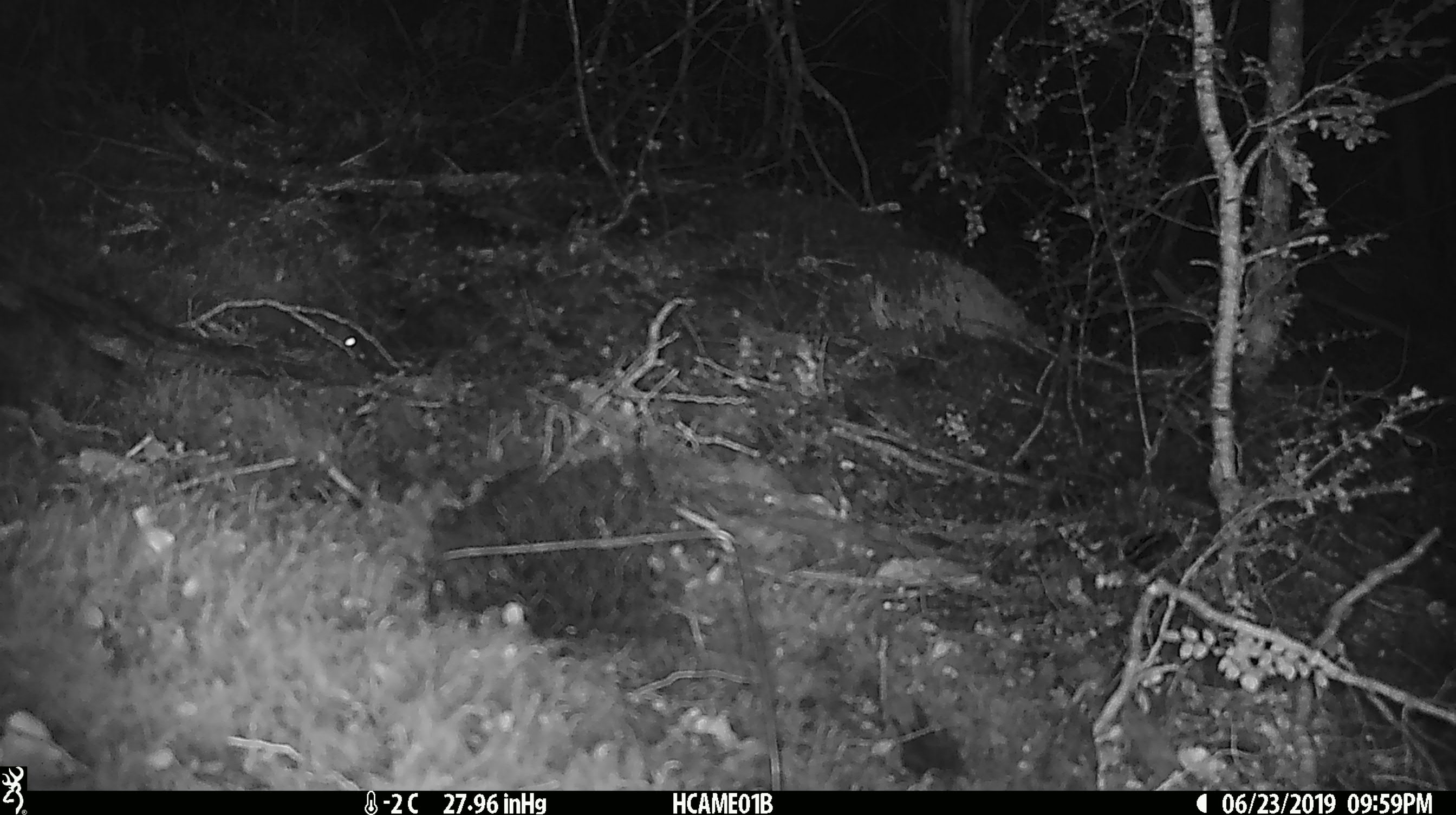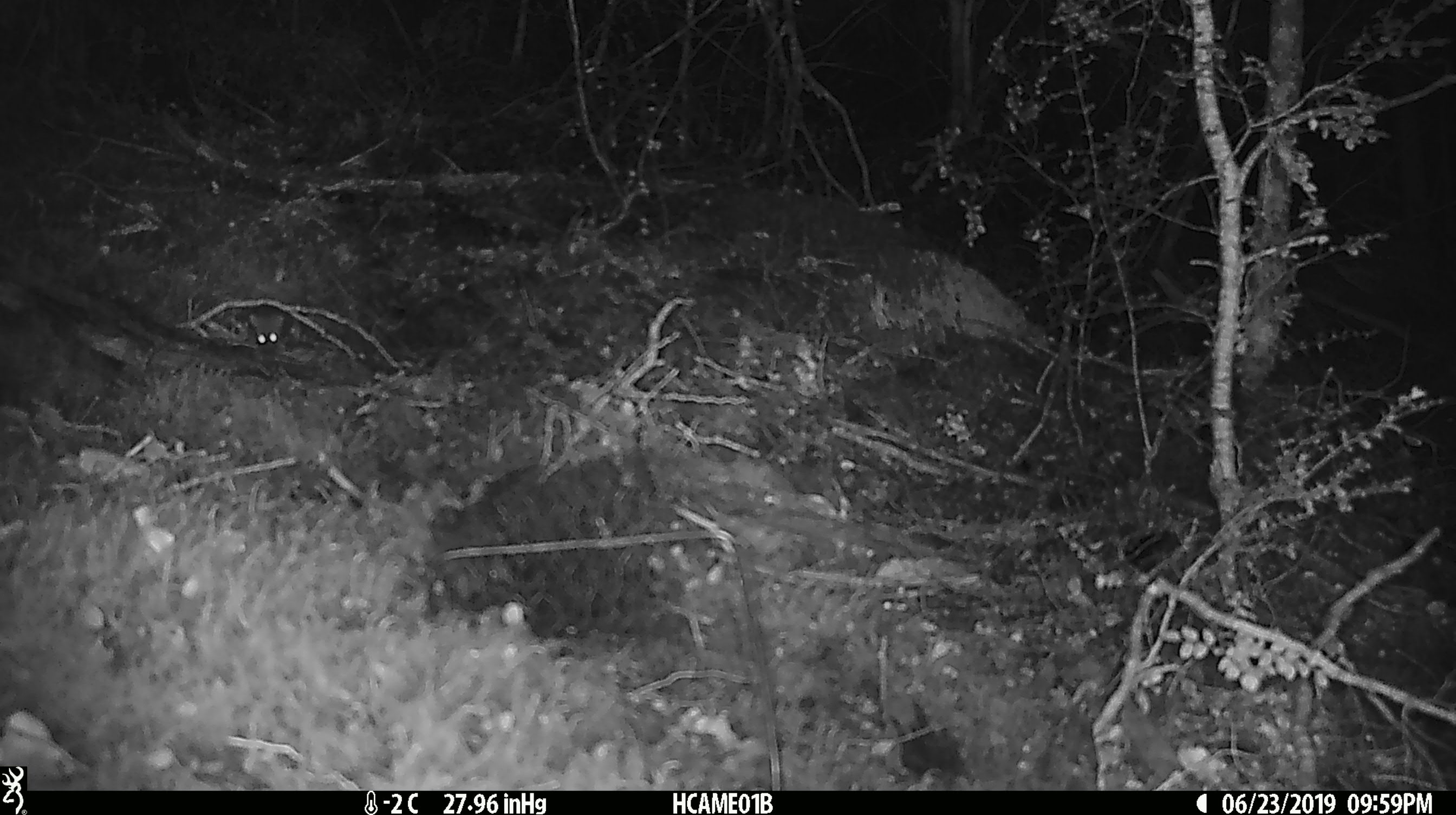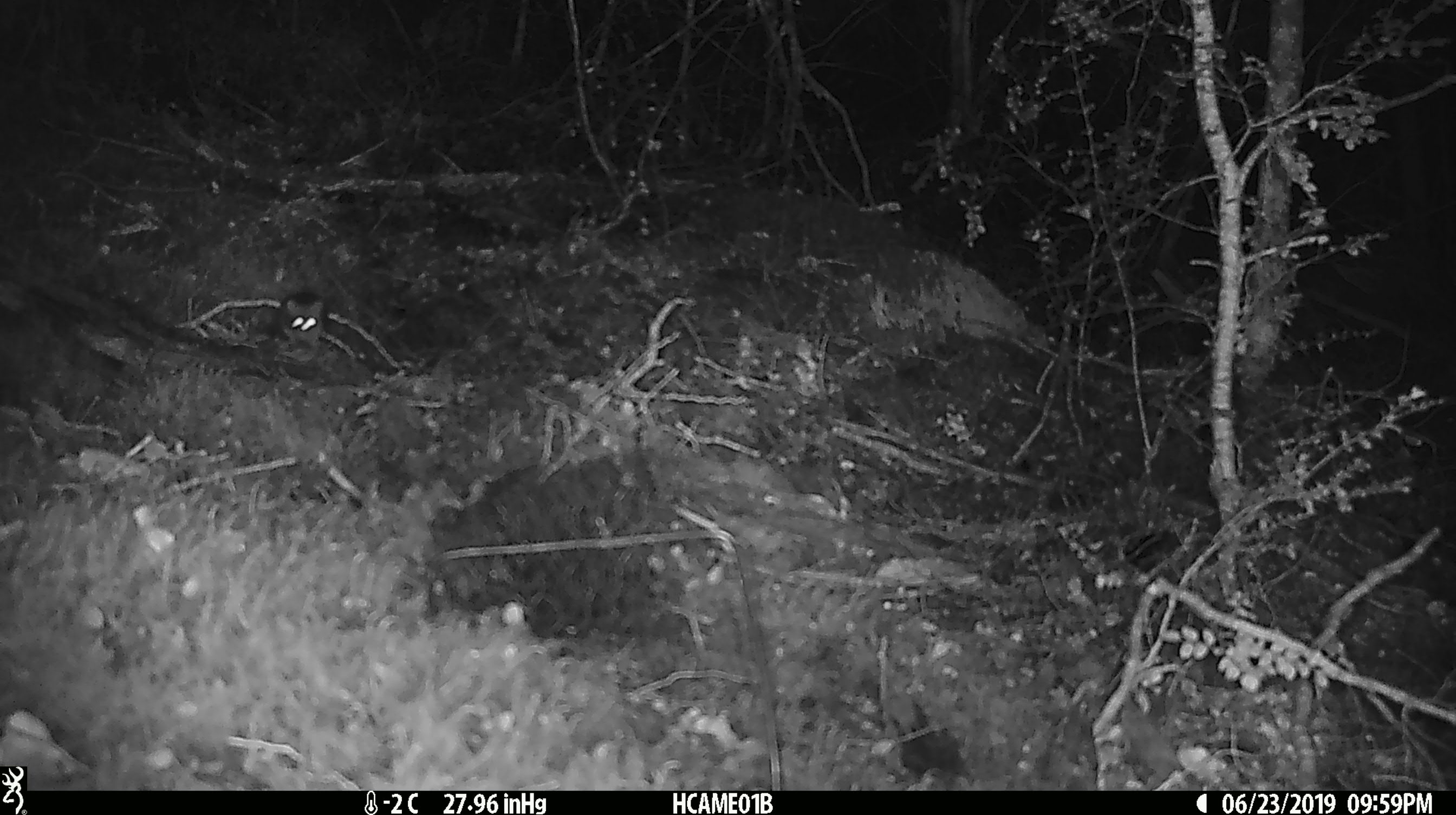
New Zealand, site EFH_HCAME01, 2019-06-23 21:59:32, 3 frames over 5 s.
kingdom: Animalia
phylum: Chordata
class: Mammalia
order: Rodentia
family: Muridae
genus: Mus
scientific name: Mus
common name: mouse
Mouse (Mus).